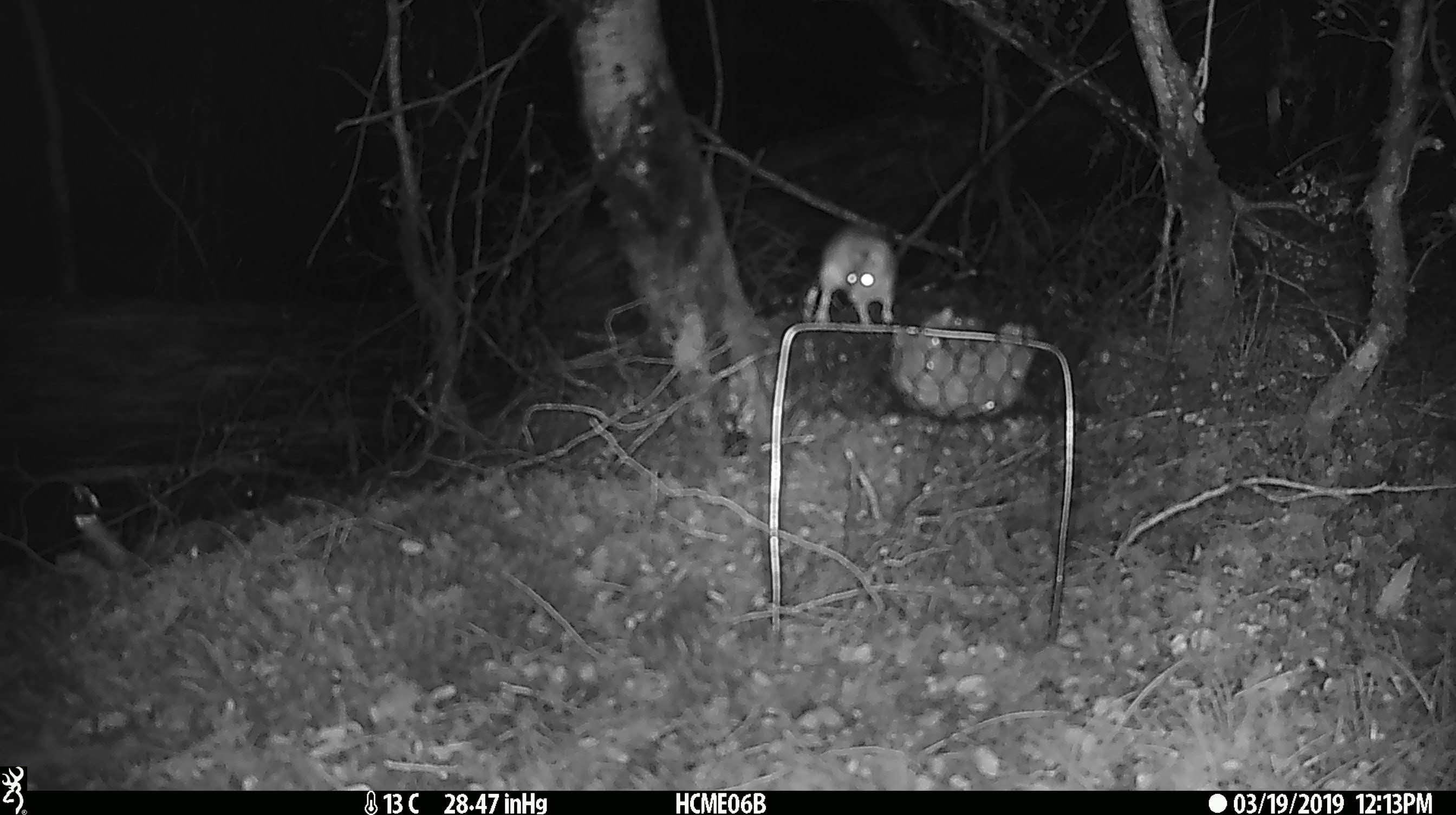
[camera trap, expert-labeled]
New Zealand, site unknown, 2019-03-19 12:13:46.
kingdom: Animalia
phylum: Chordata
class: Mammalia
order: Rodentia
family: Muridae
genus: Mus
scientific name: Mus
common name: mouse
Mouse (Mus).